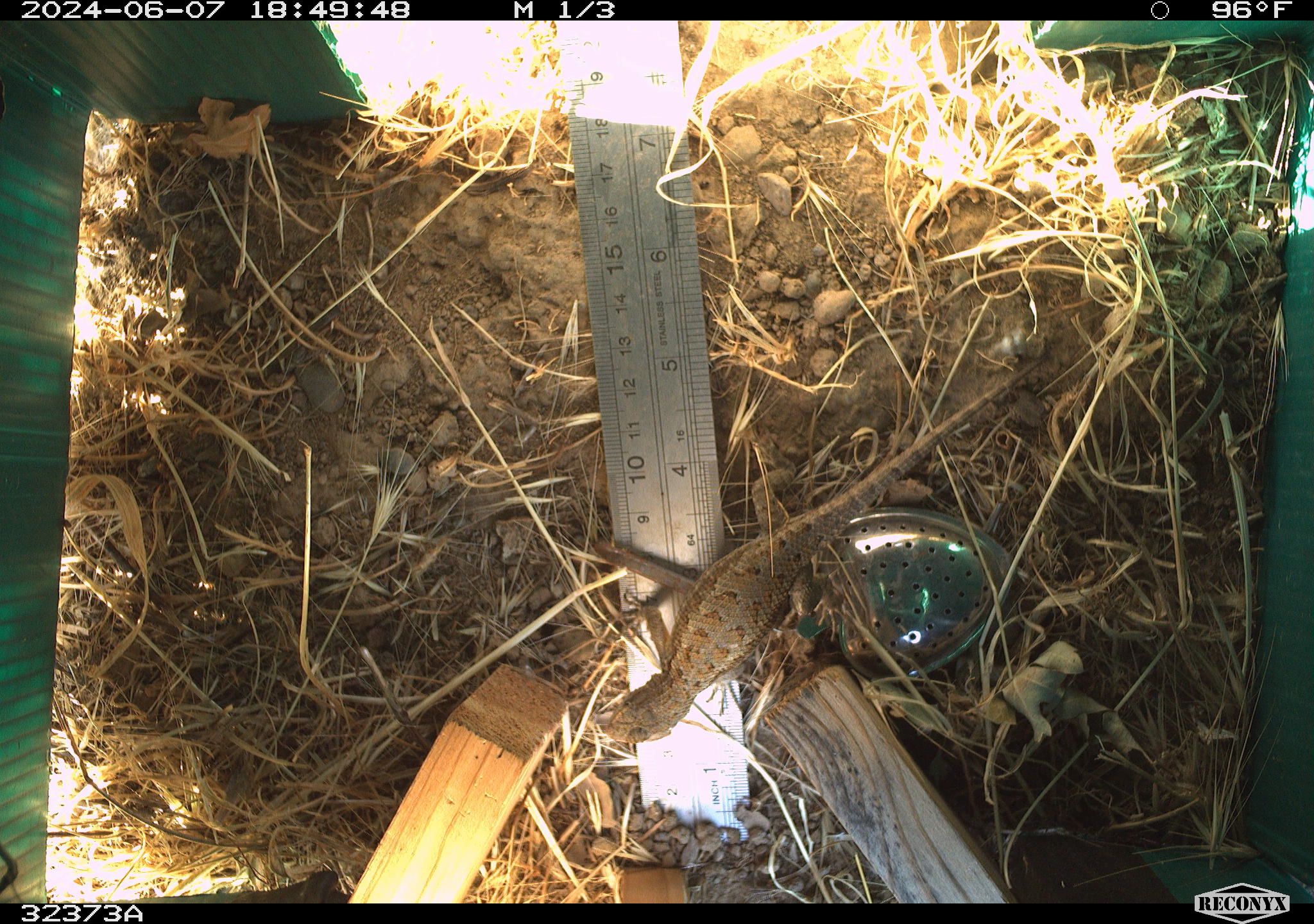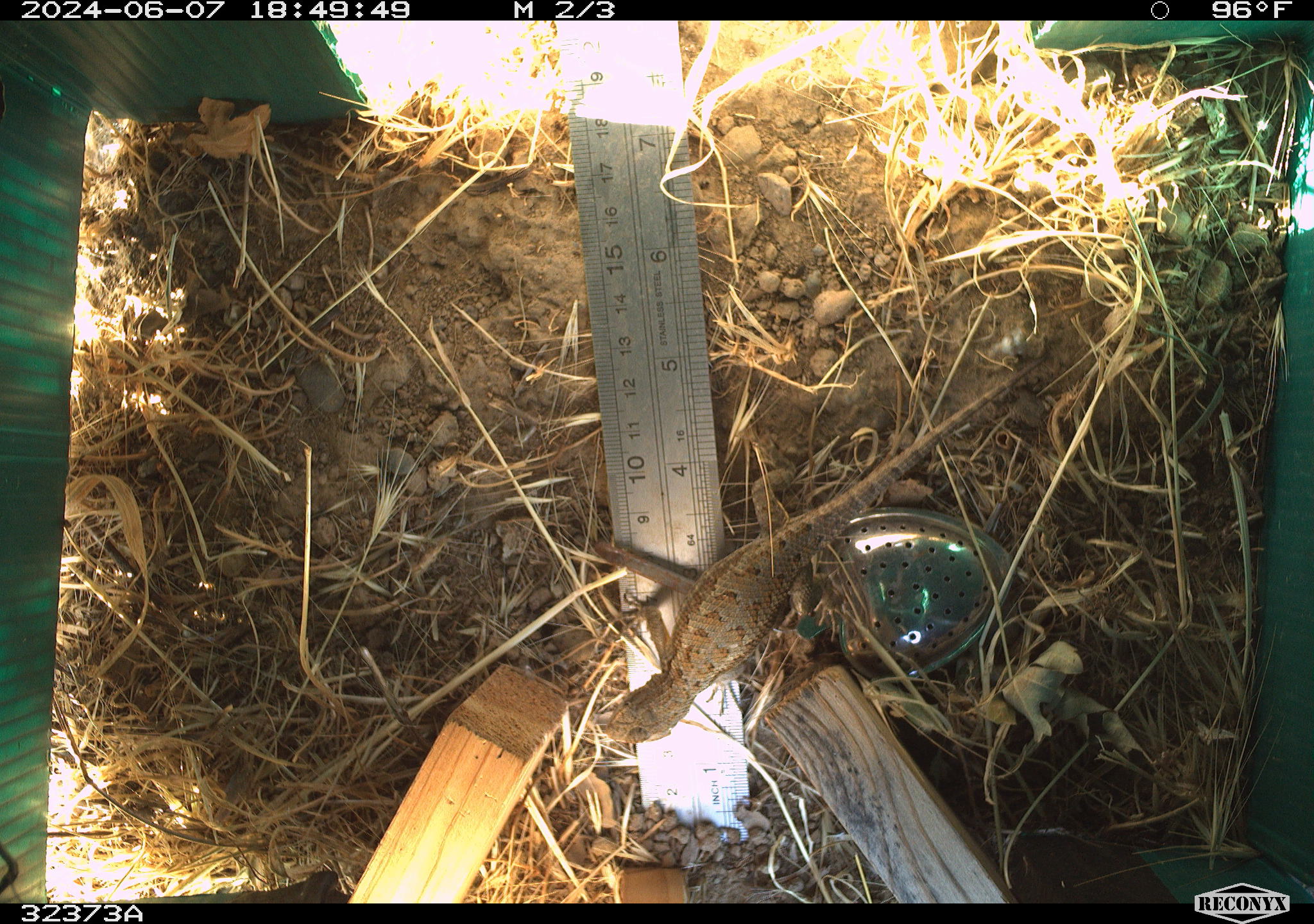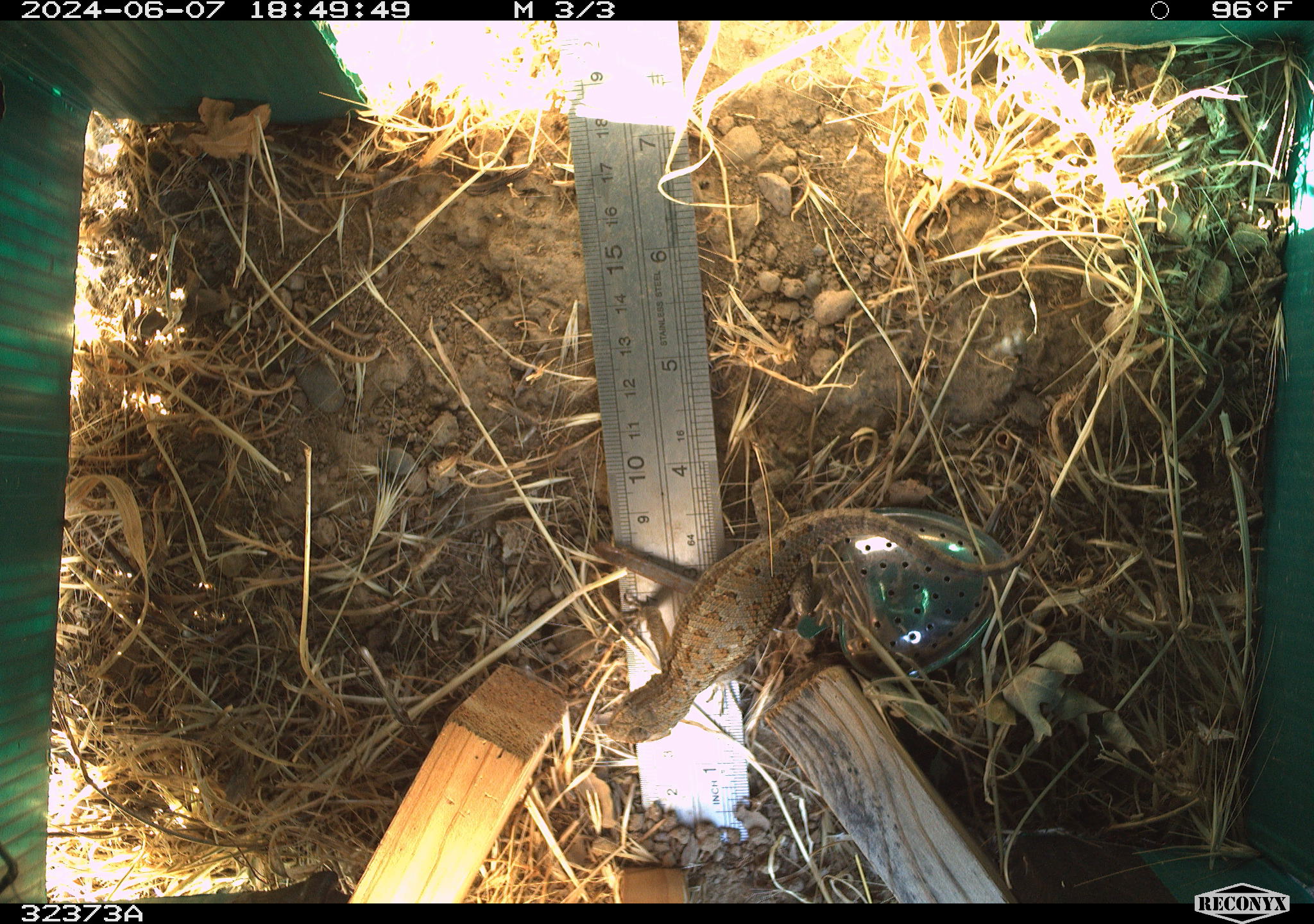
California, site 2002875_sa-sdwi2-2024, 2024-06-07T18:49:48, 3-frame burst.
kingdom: Animalia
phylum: Chordata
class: Reptilia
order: Squamata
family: Phrynosomatidae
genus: Sceloporus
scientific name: Sceloporus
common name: spiny lizards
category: sceloporus species